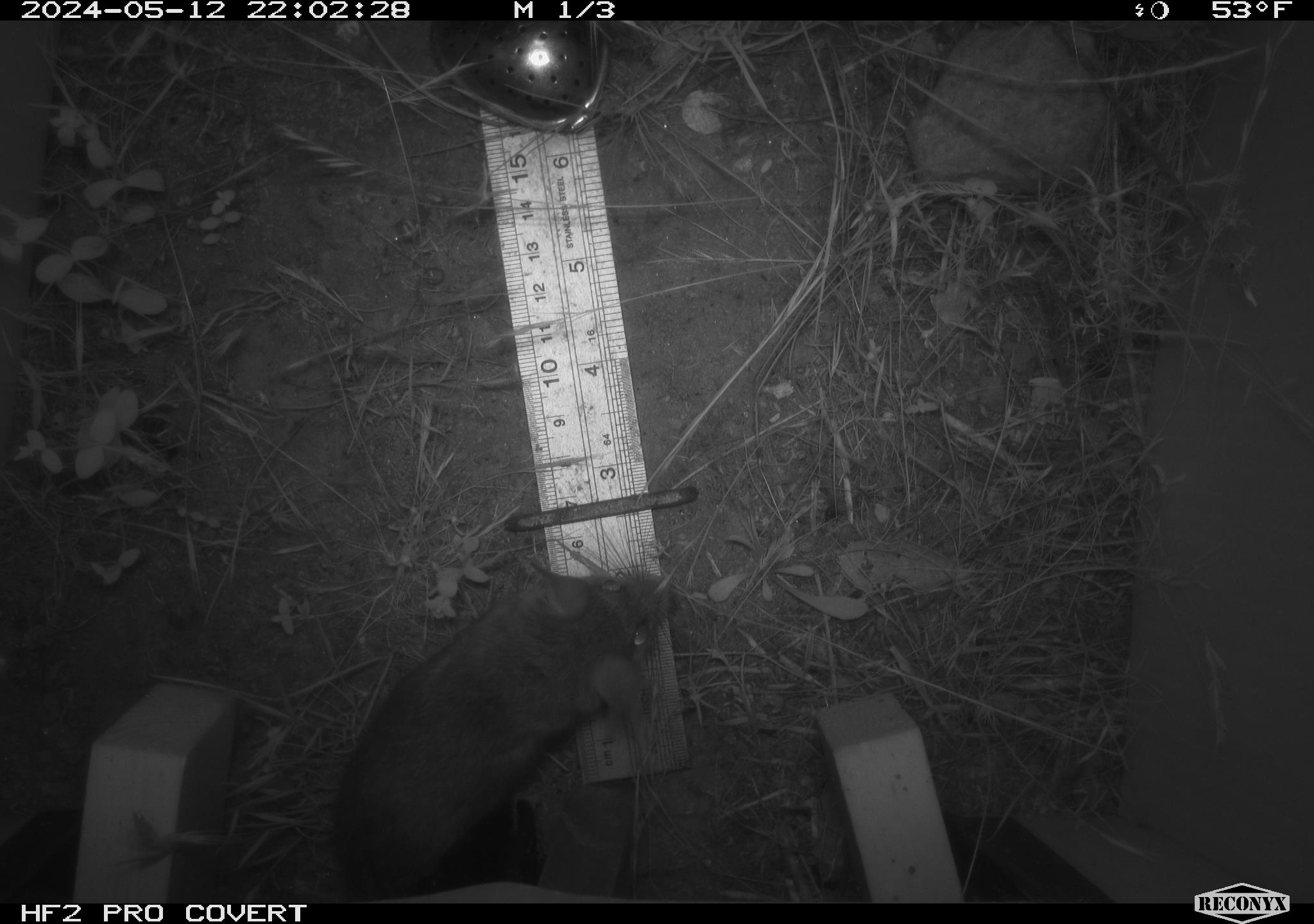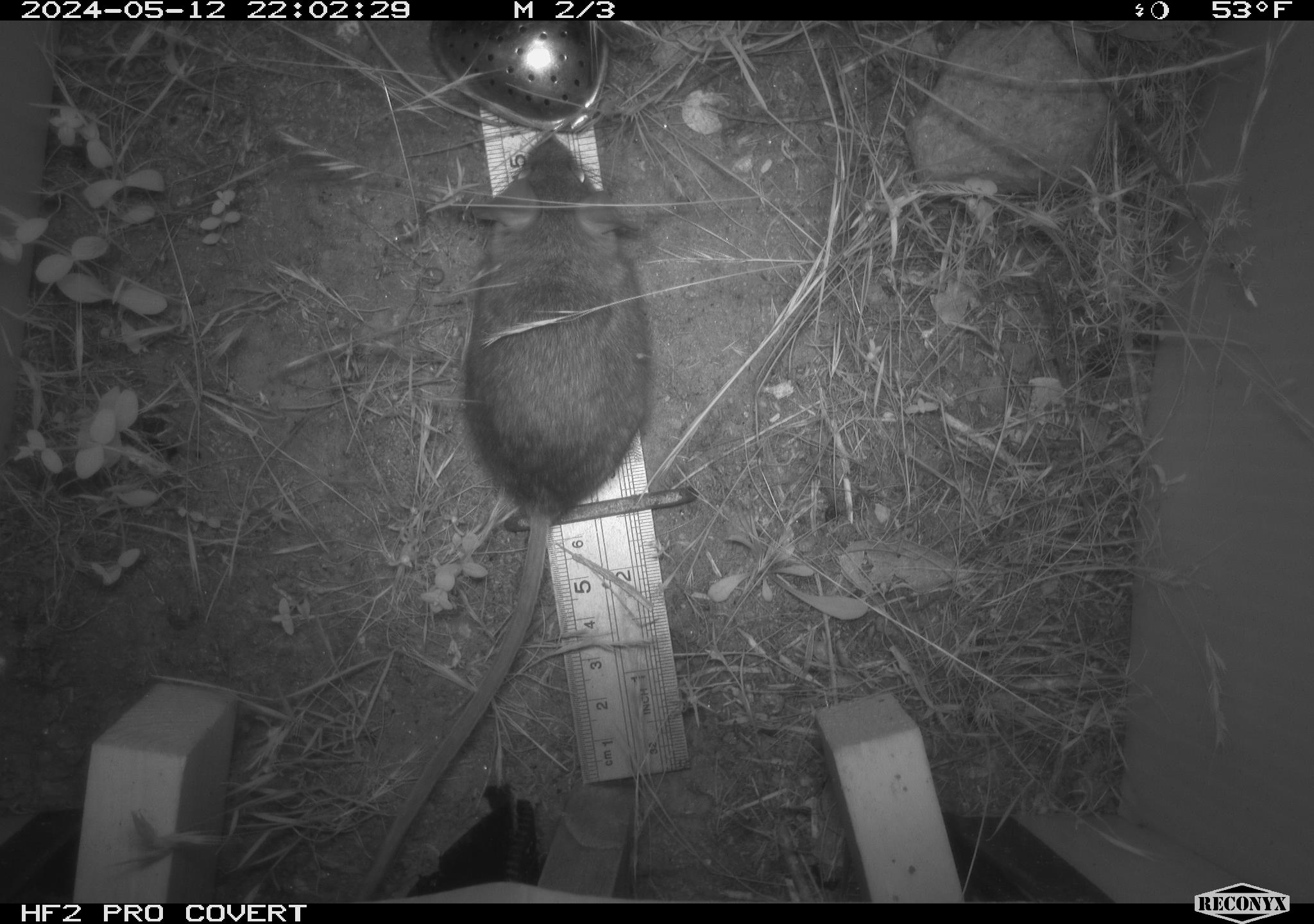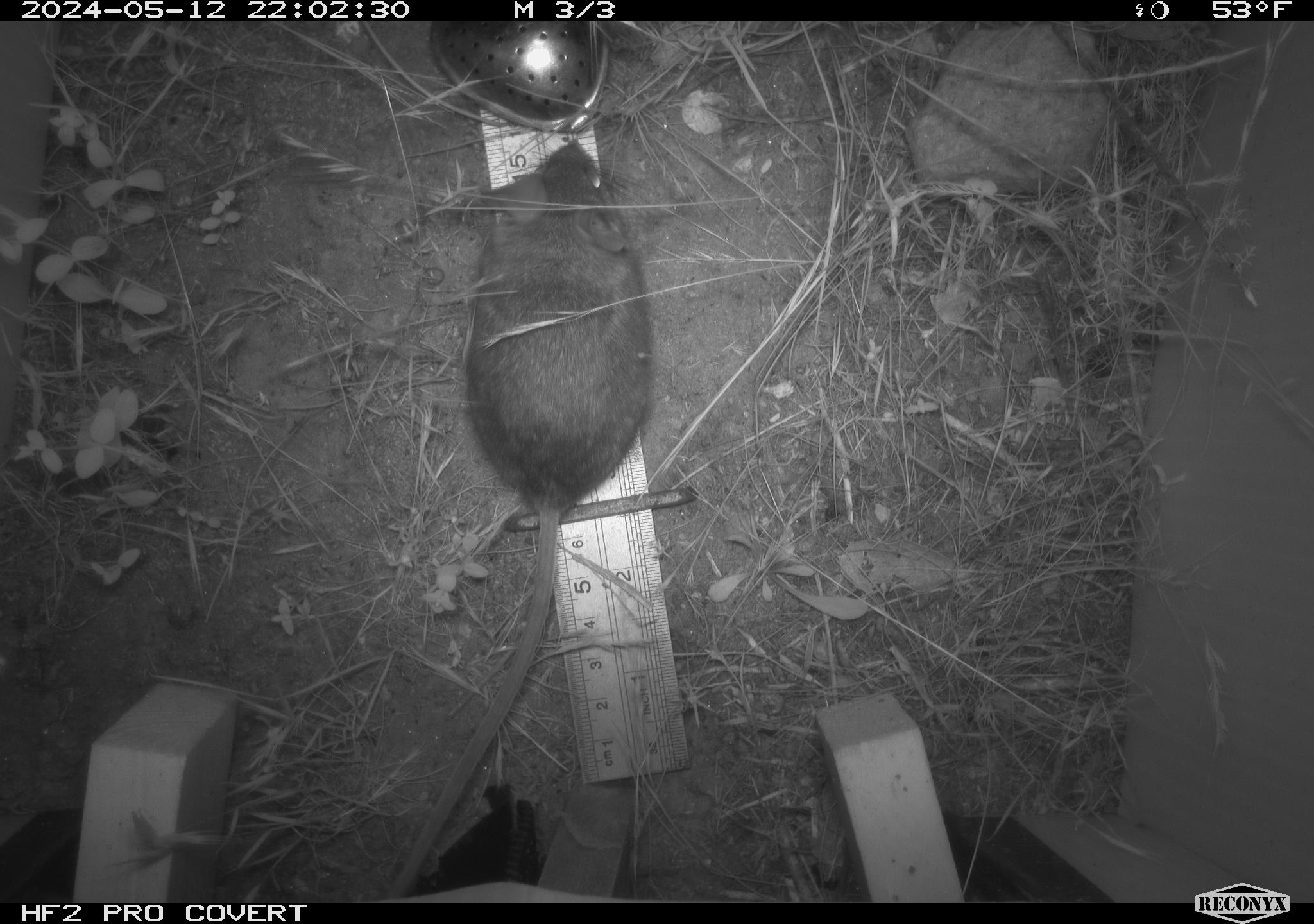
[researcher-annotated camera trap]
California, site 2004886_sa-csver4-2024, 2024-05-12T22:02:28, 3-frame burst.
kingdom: Animalia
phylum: Chordata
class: Mammalia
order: Rodentia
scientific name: Rodentia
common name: mouse species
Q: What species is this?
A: Mouse species (Rodentia).